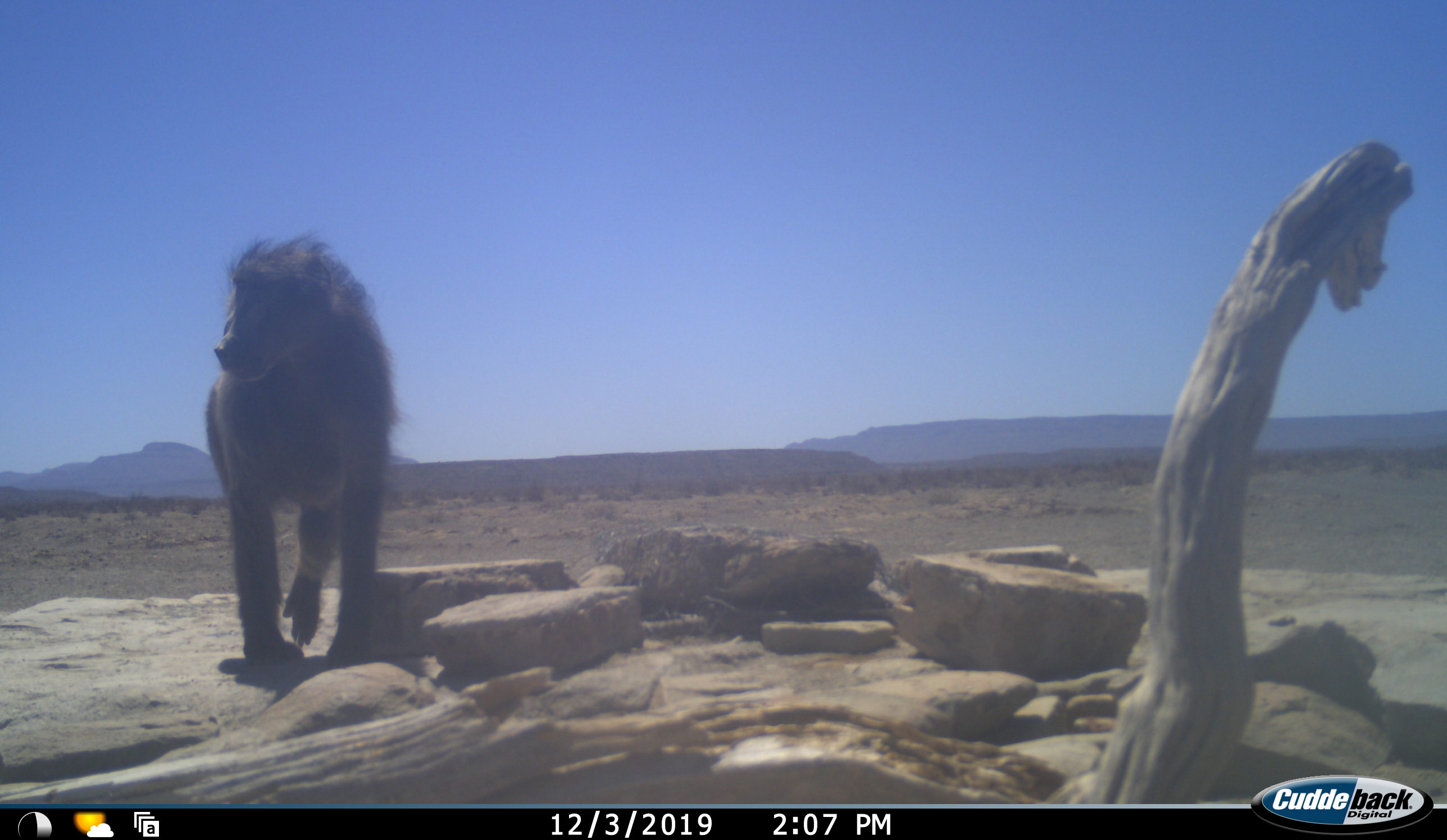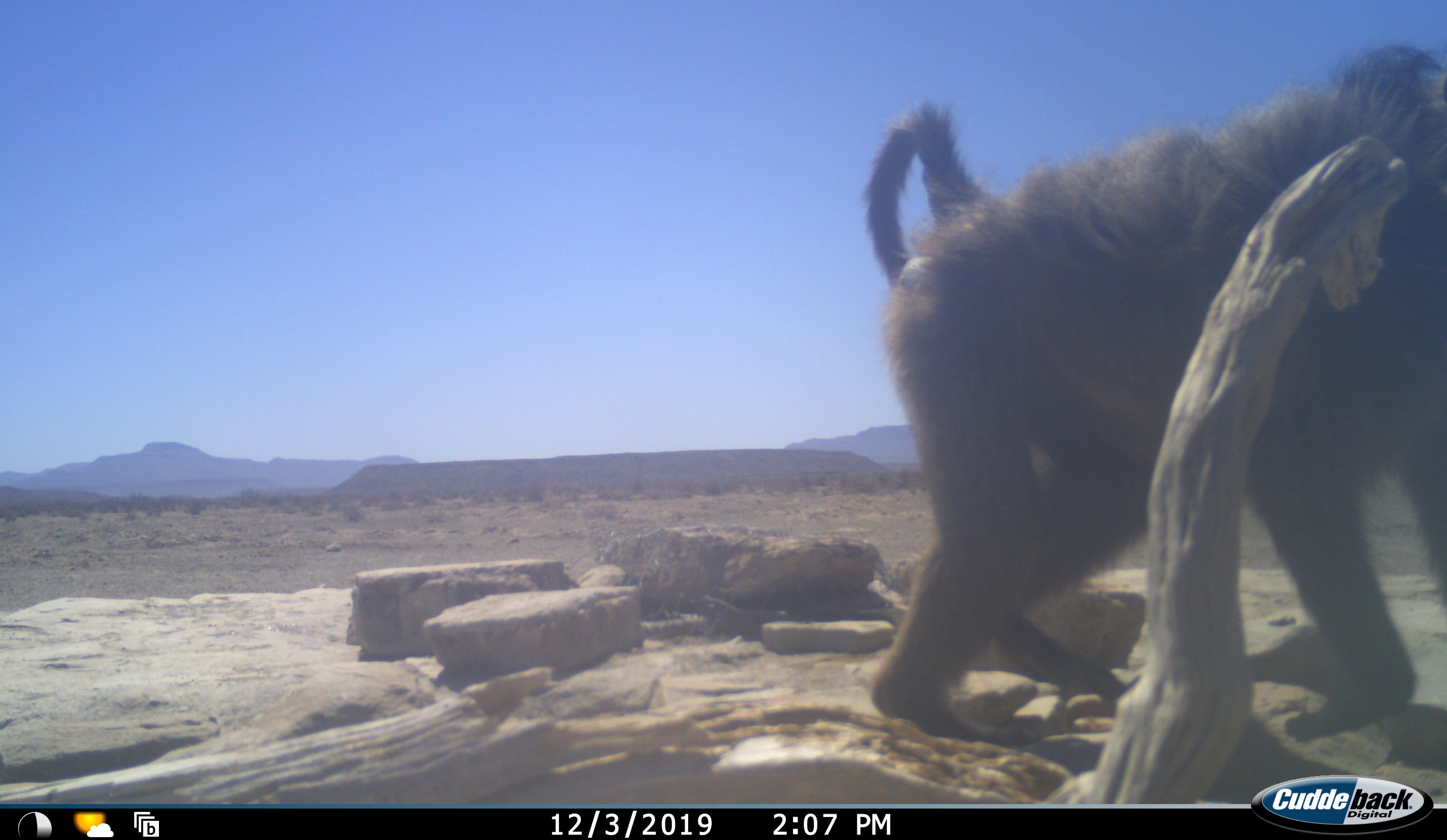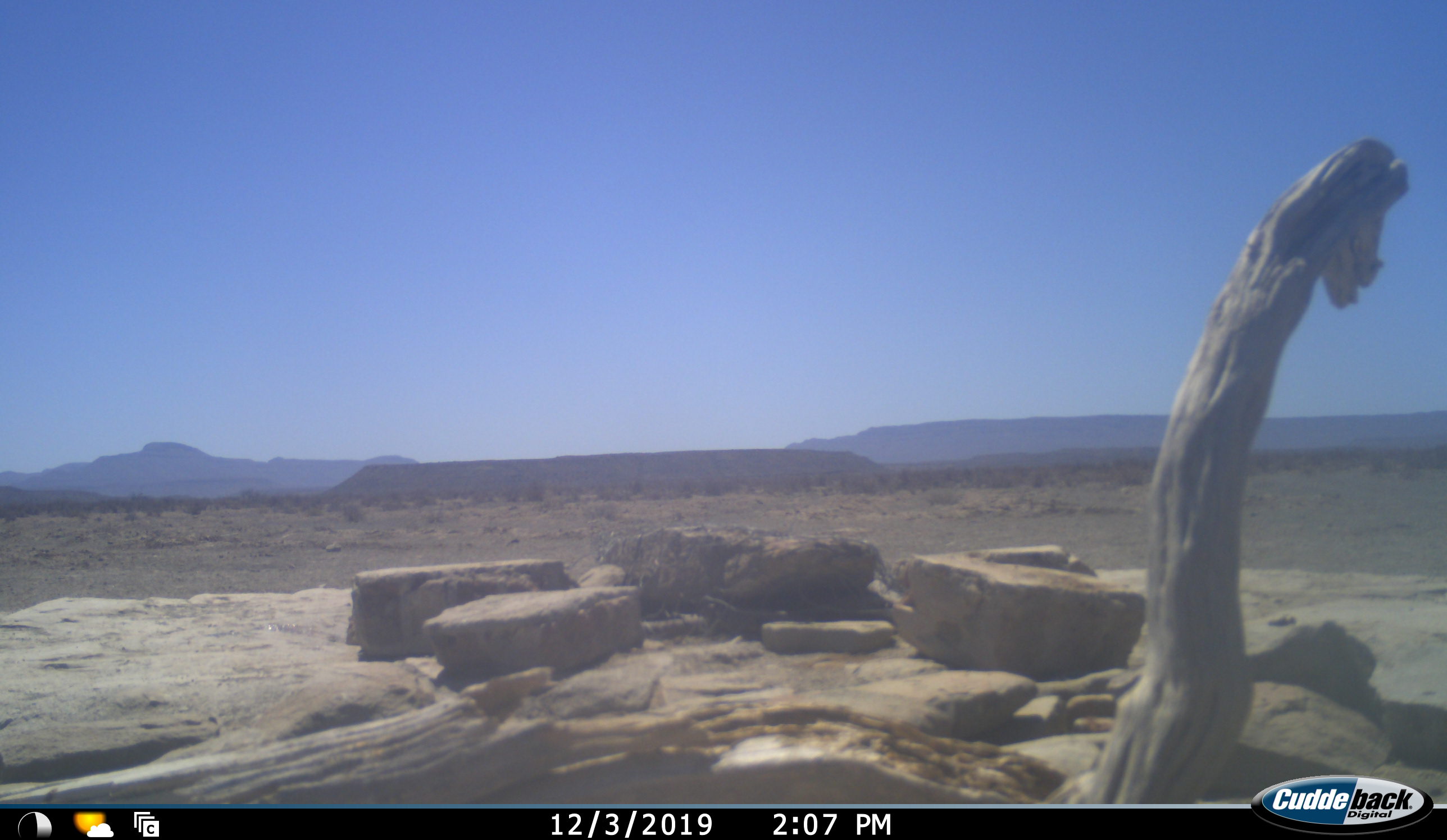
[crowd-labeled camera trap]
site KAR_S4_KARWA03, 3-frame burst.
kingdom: Animalia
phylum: Chordata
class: Mammalia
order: Primates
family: Cercopithecidae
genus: Papio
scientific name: Papio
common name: baboon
Baboon (Papio), count 1. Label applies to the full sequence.